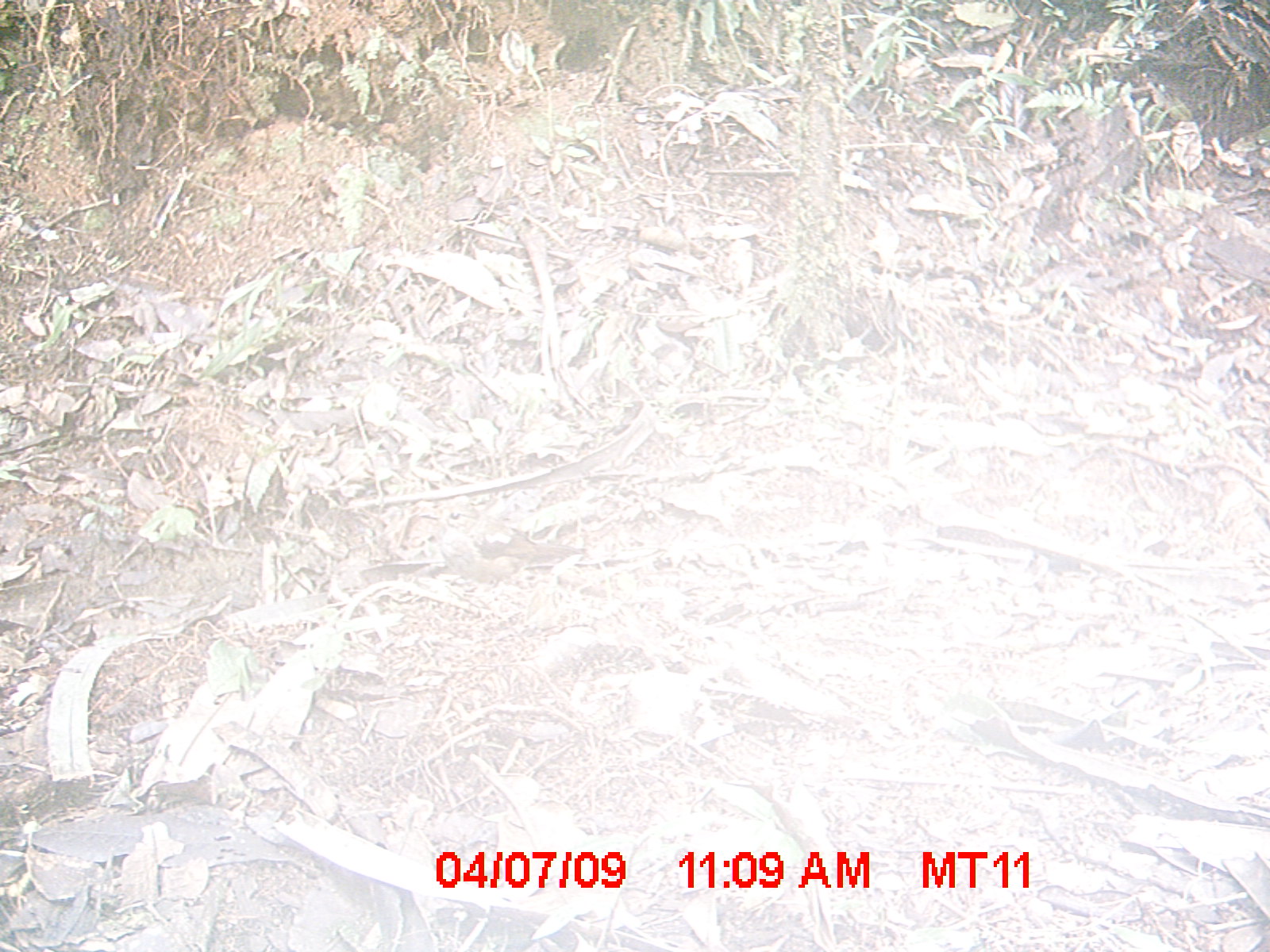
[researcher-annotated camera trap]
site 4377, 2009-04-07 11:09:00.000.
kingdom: Animalia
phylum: Chordata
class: Aves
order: Passeriformes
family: Muscicapidae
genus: Copsychus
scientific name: Copsychus albospecularis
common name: madagascar magpie-robin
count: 1